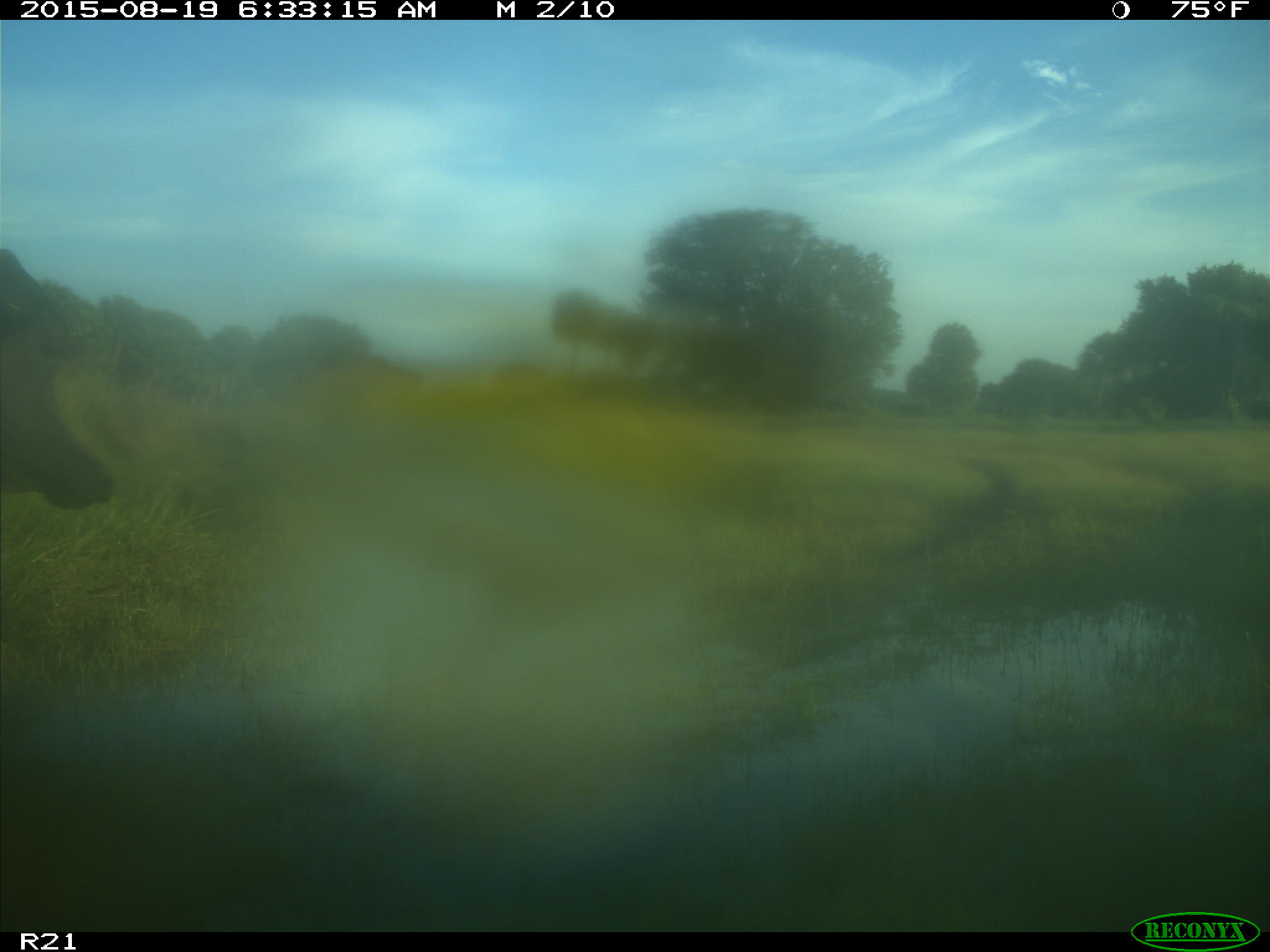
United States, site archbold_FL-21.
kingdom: Animalia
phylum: Chordata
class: Mammalia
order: Artiodactyla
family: Bovidae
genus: Bos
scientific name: Bos taurus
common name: domestic cow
Bos taurus (domestic cow).